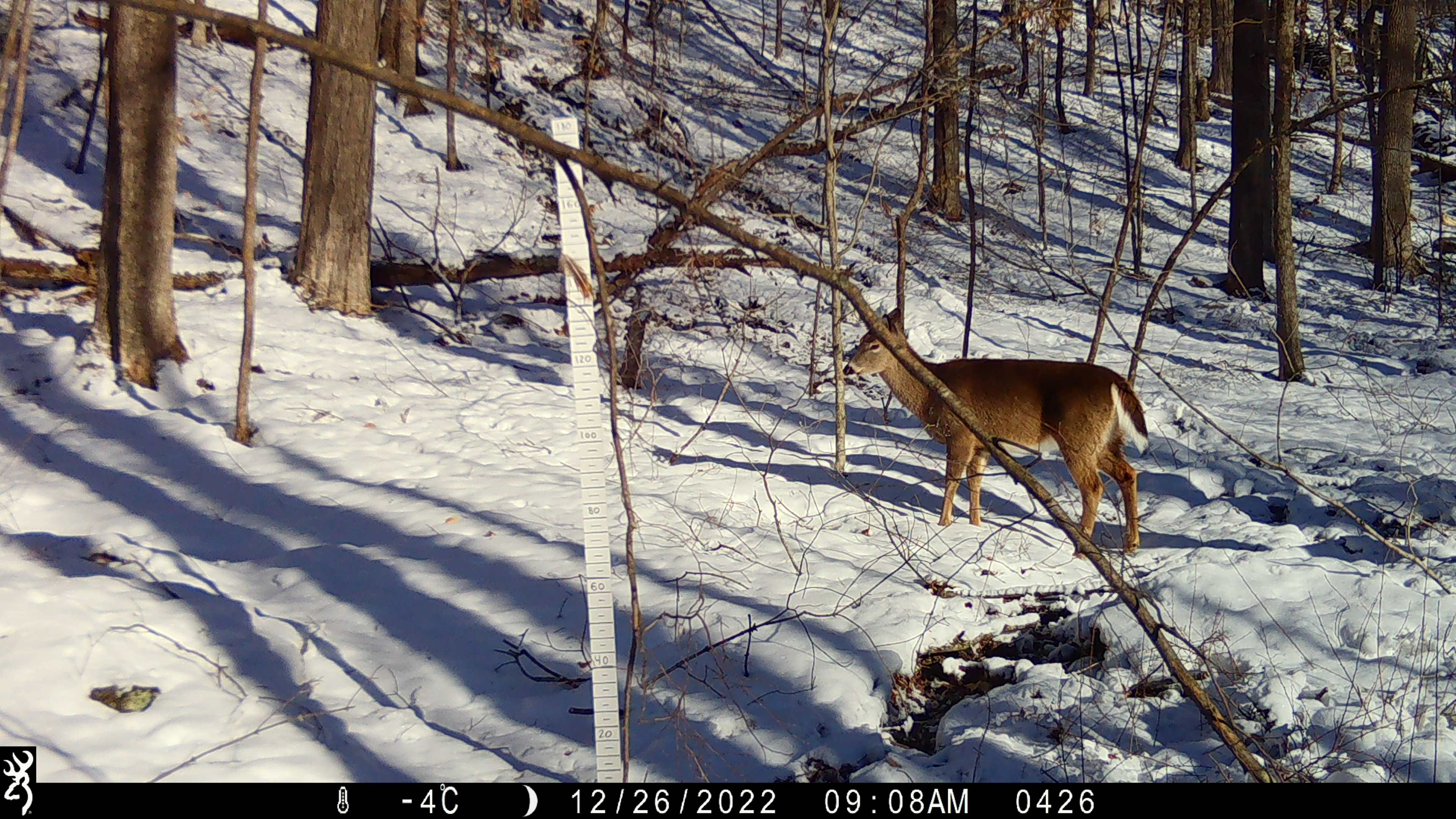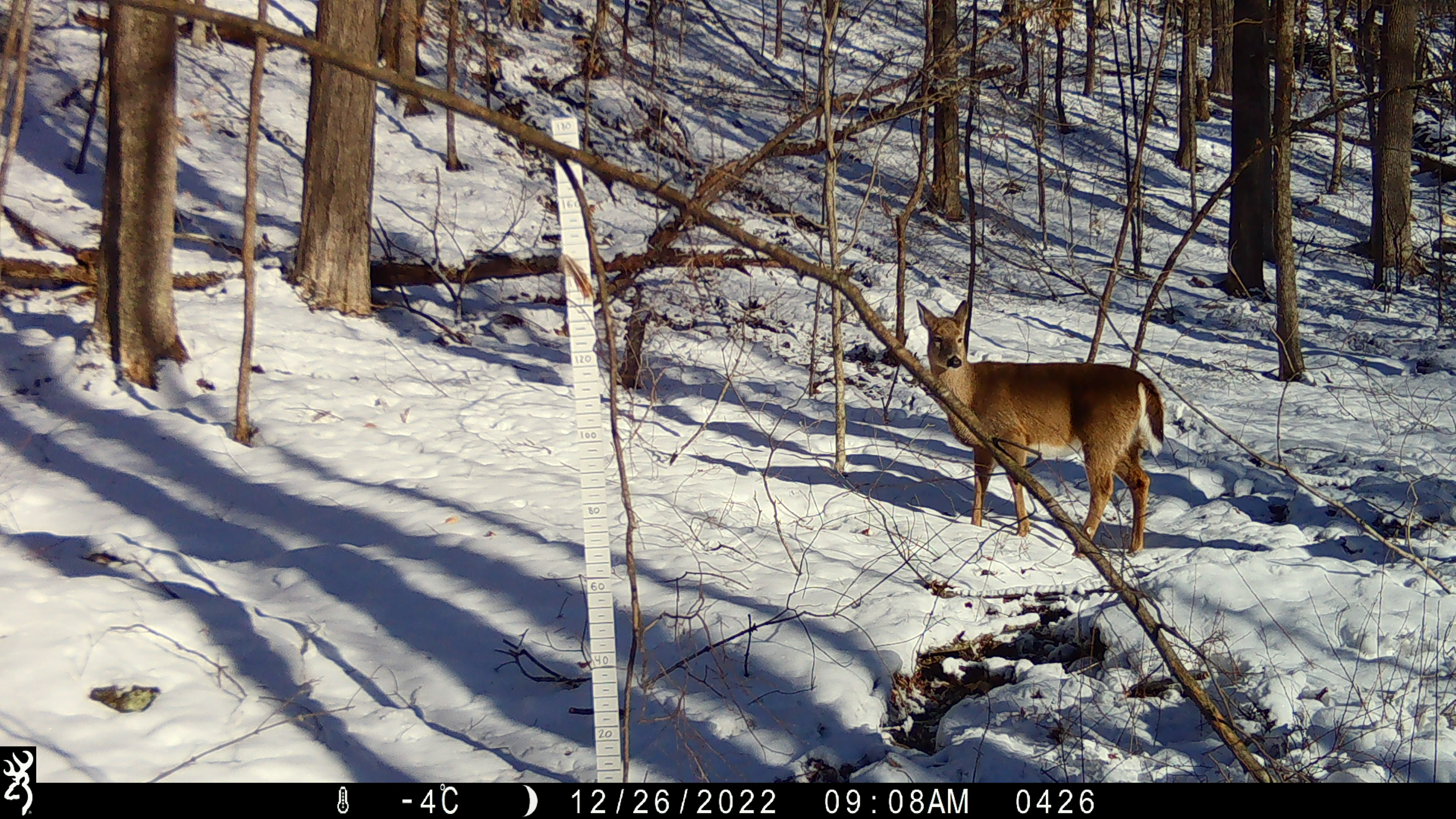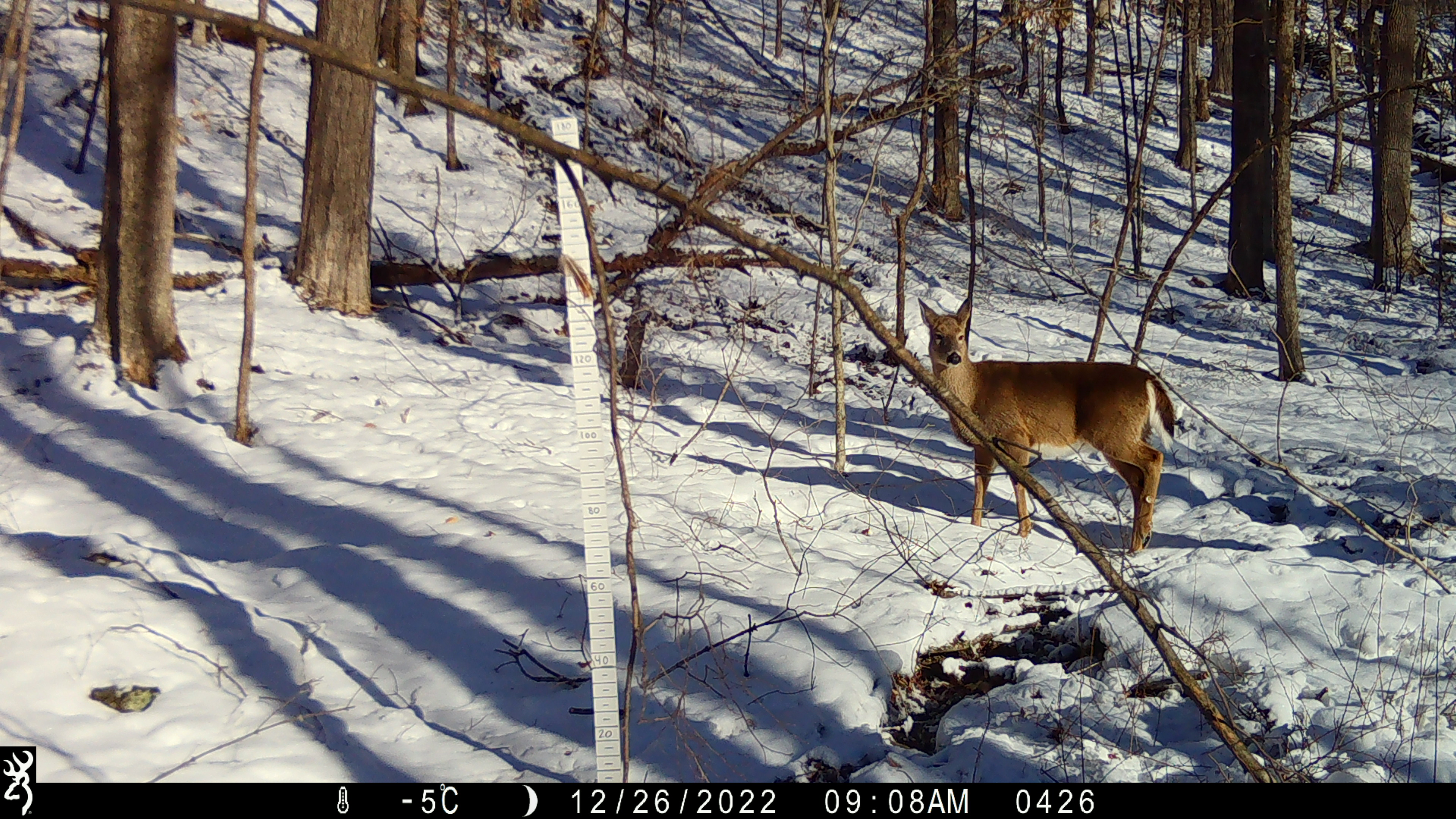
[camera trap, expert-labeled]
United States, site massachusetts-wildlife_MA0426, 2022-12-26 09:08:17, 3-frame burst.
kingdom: Animalia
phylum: Chordata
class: Mammalia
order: Artiodactyla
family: Cervidae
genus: Odocoileus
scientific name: Odocoileus virginianus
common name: white-tailed deer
White-tailed deer (Odocoileus virginianus).